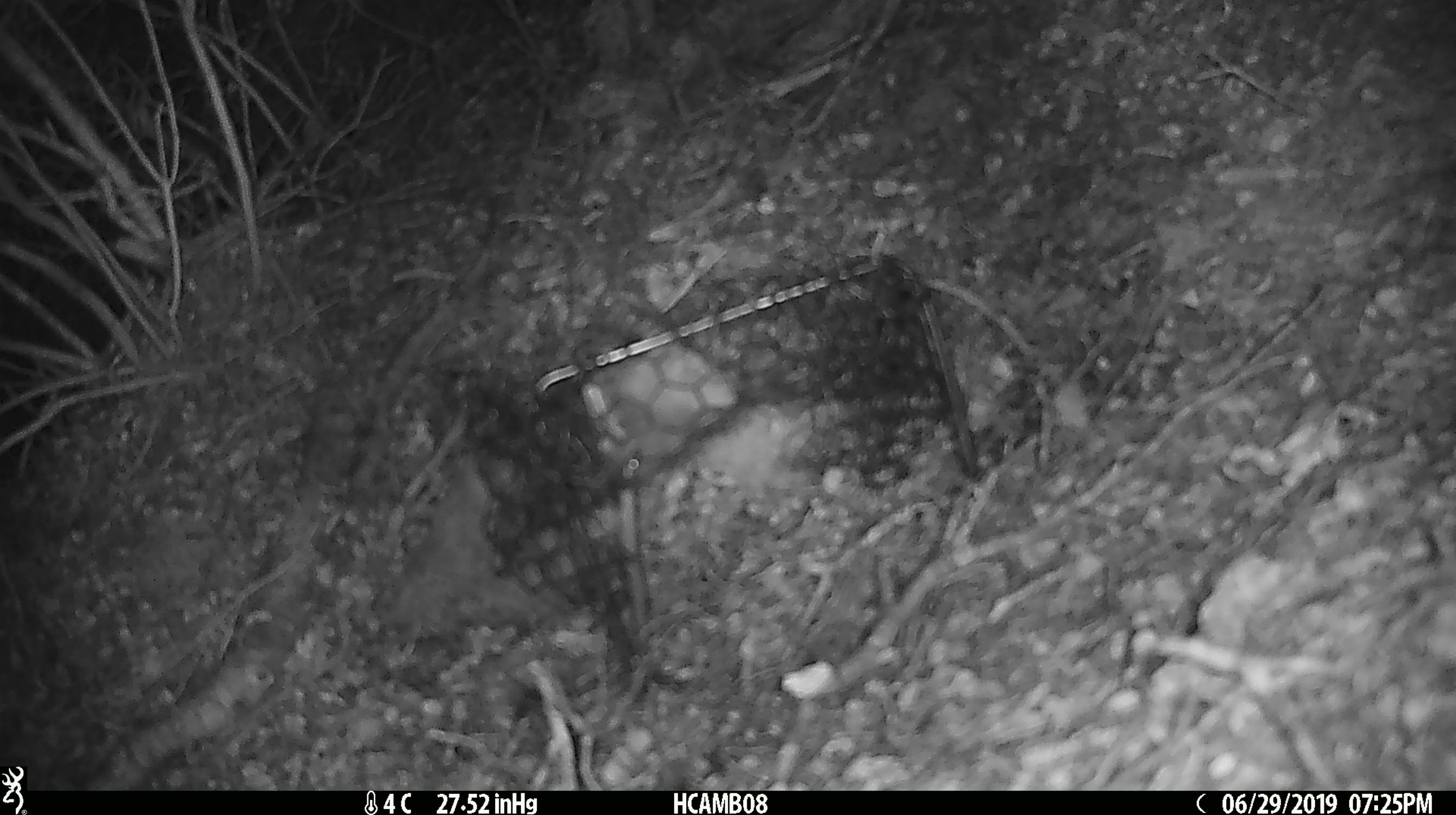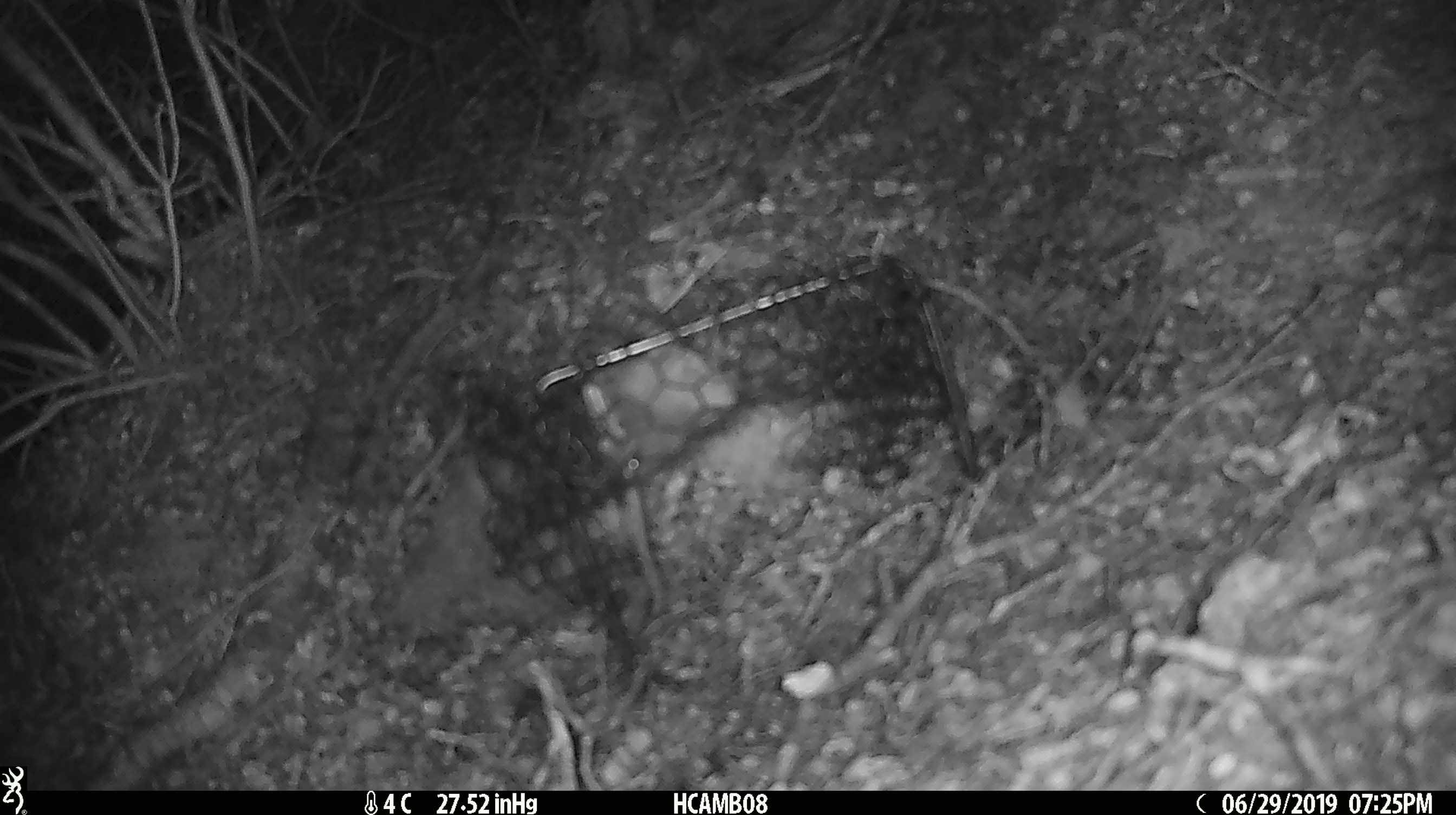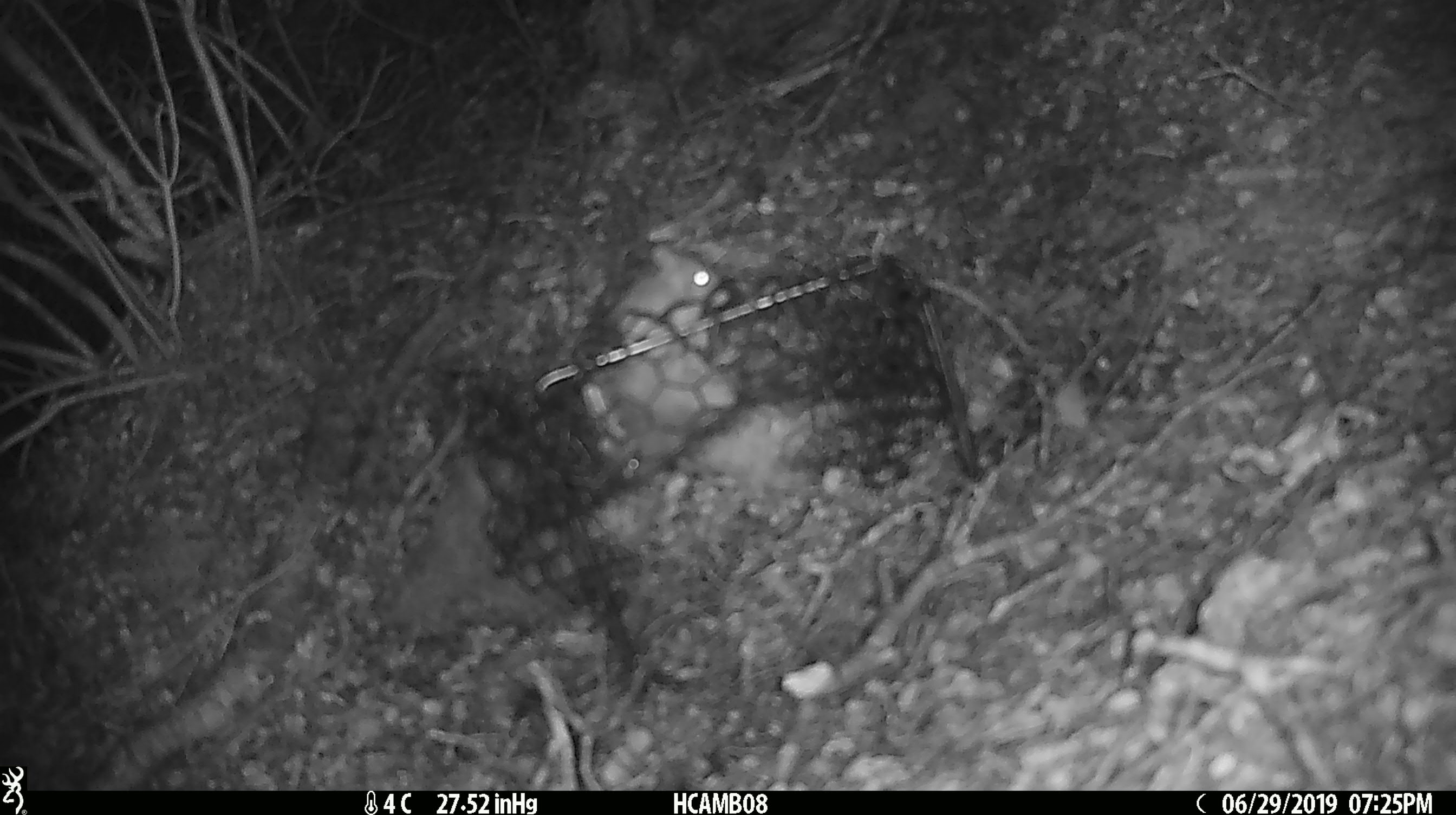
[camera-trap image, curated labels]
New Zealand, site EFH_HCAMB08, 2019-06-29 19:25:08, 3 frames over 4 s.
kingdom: Animalia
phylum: Chordata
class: Mammalia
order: Rodentia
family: Muridae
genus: Mus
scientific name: Mus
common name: mouse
Mouse (Mus).